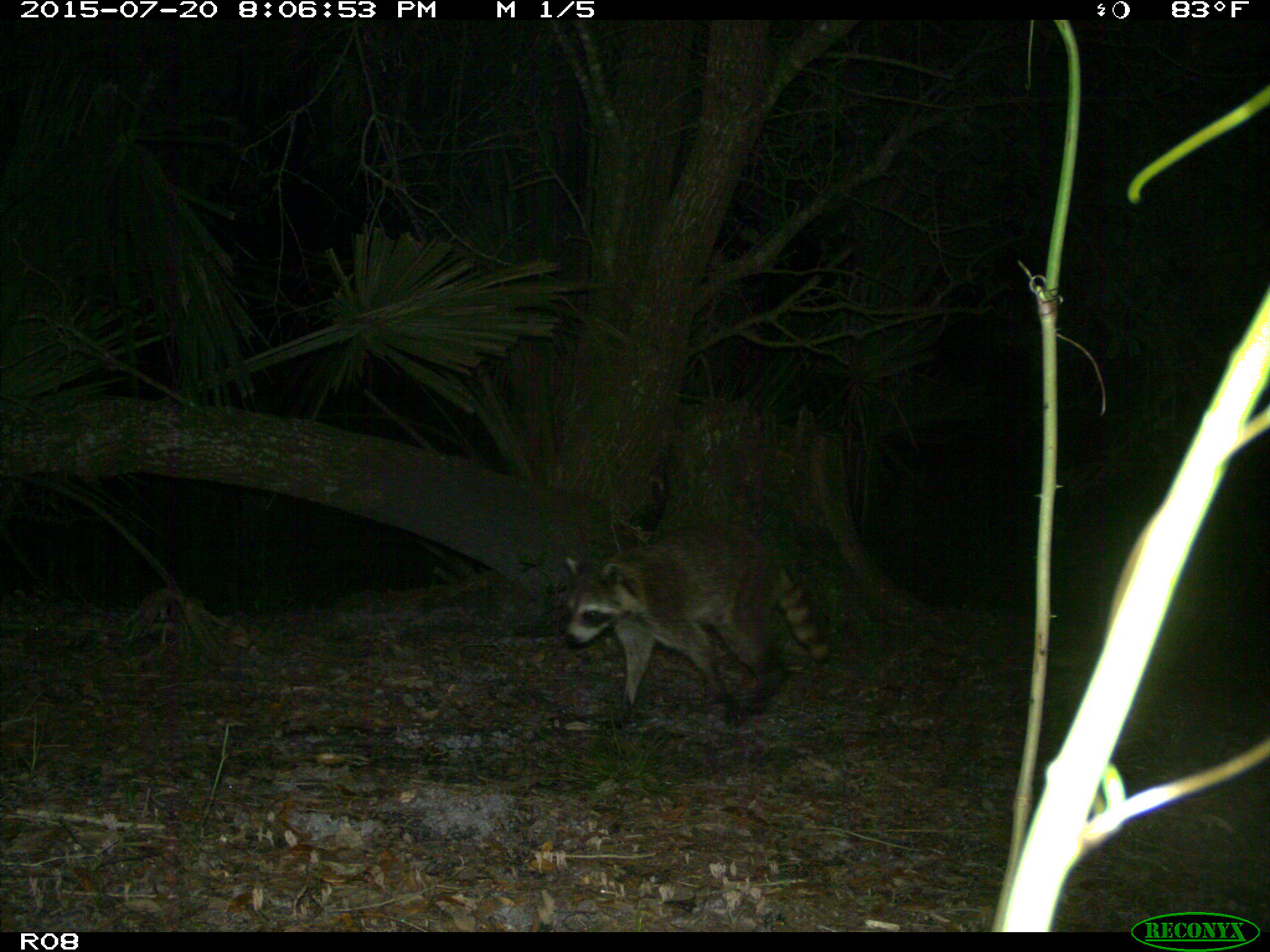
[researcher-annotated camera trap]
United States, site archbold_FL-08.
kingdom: Animalia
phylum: Chordata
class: Mammalia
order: Carnivora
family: Procyonidae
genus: Procyon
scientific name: Procyon lotor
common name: common raccoon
Procyon lotor (common raccoon).